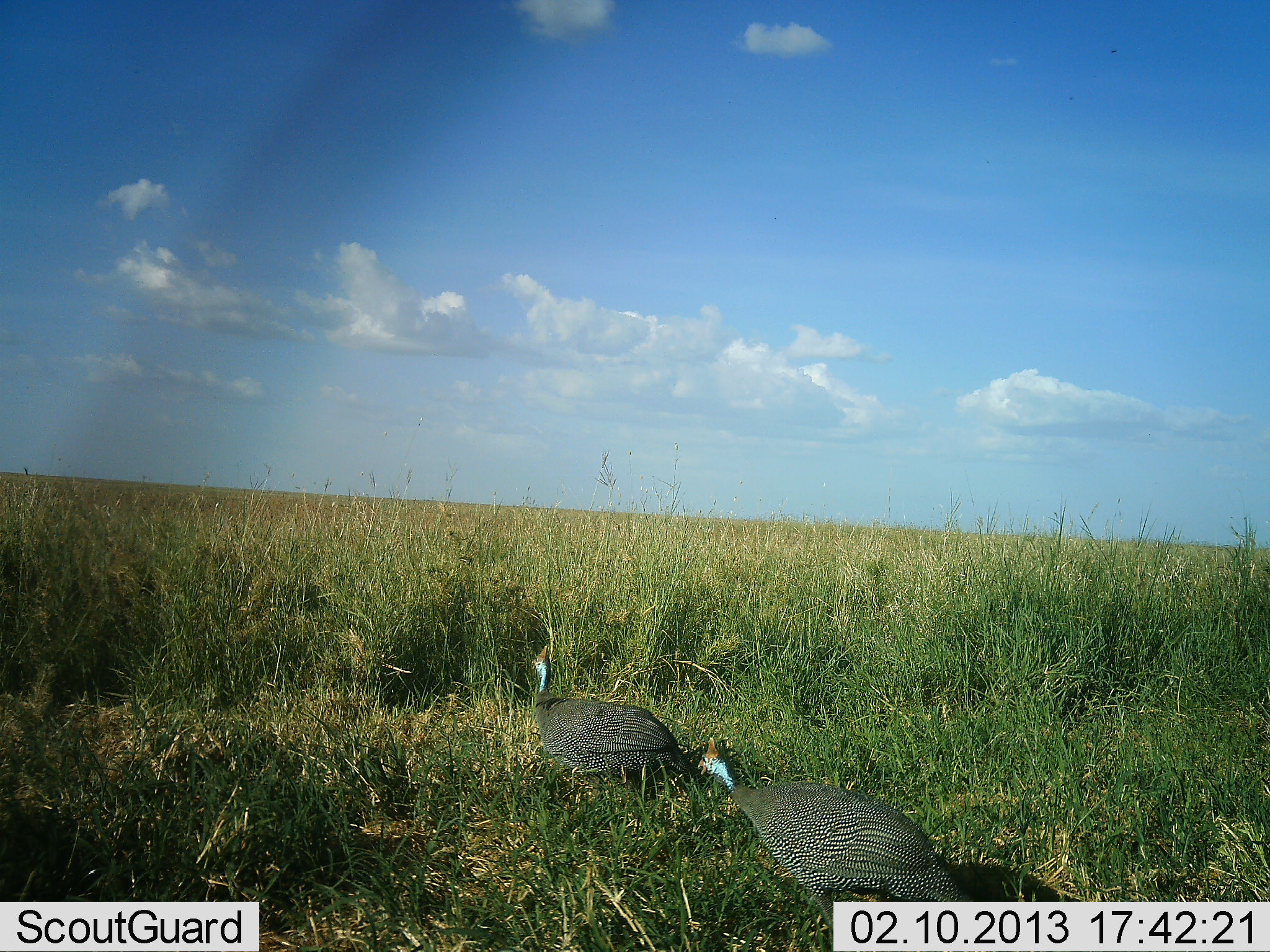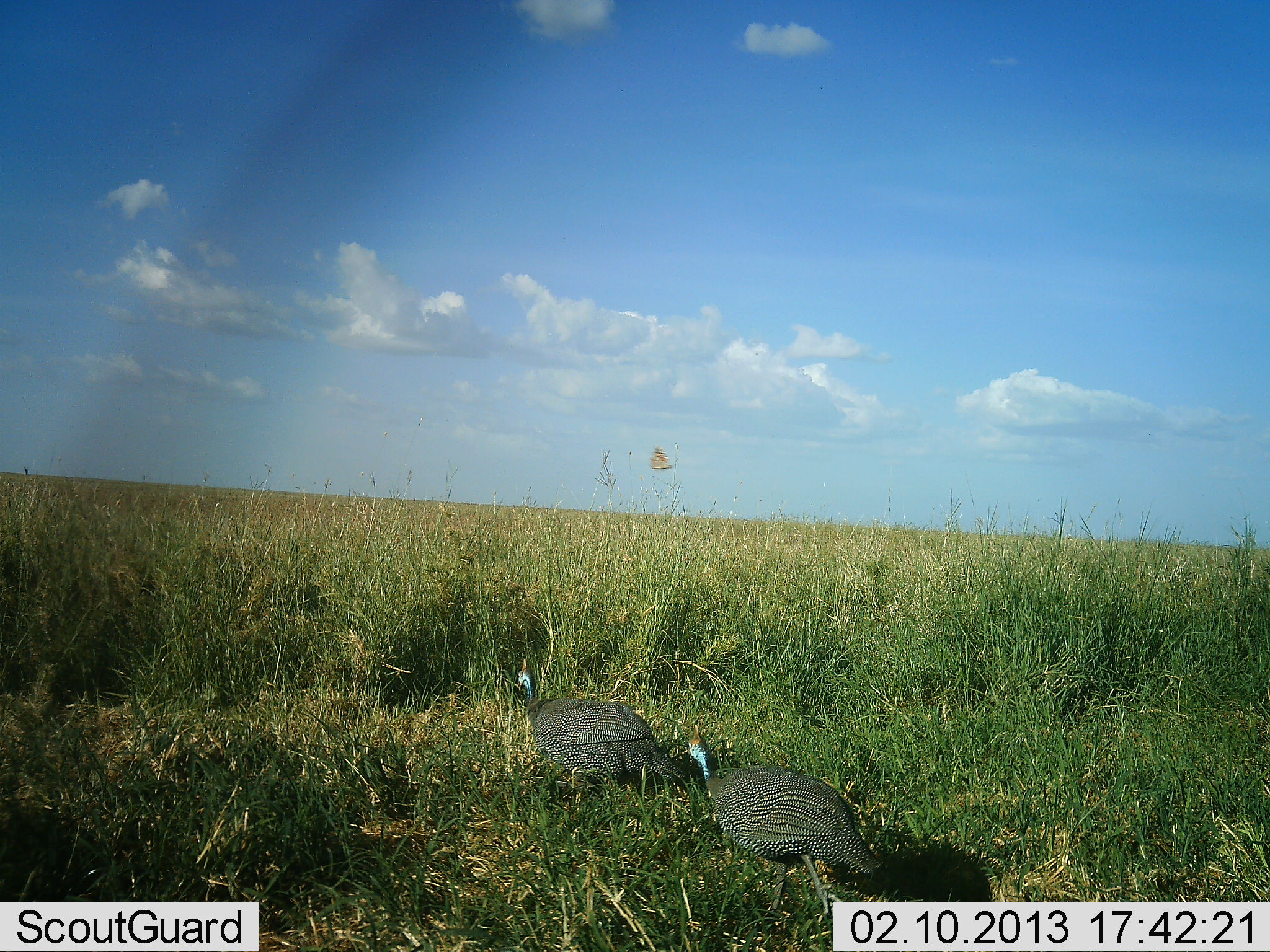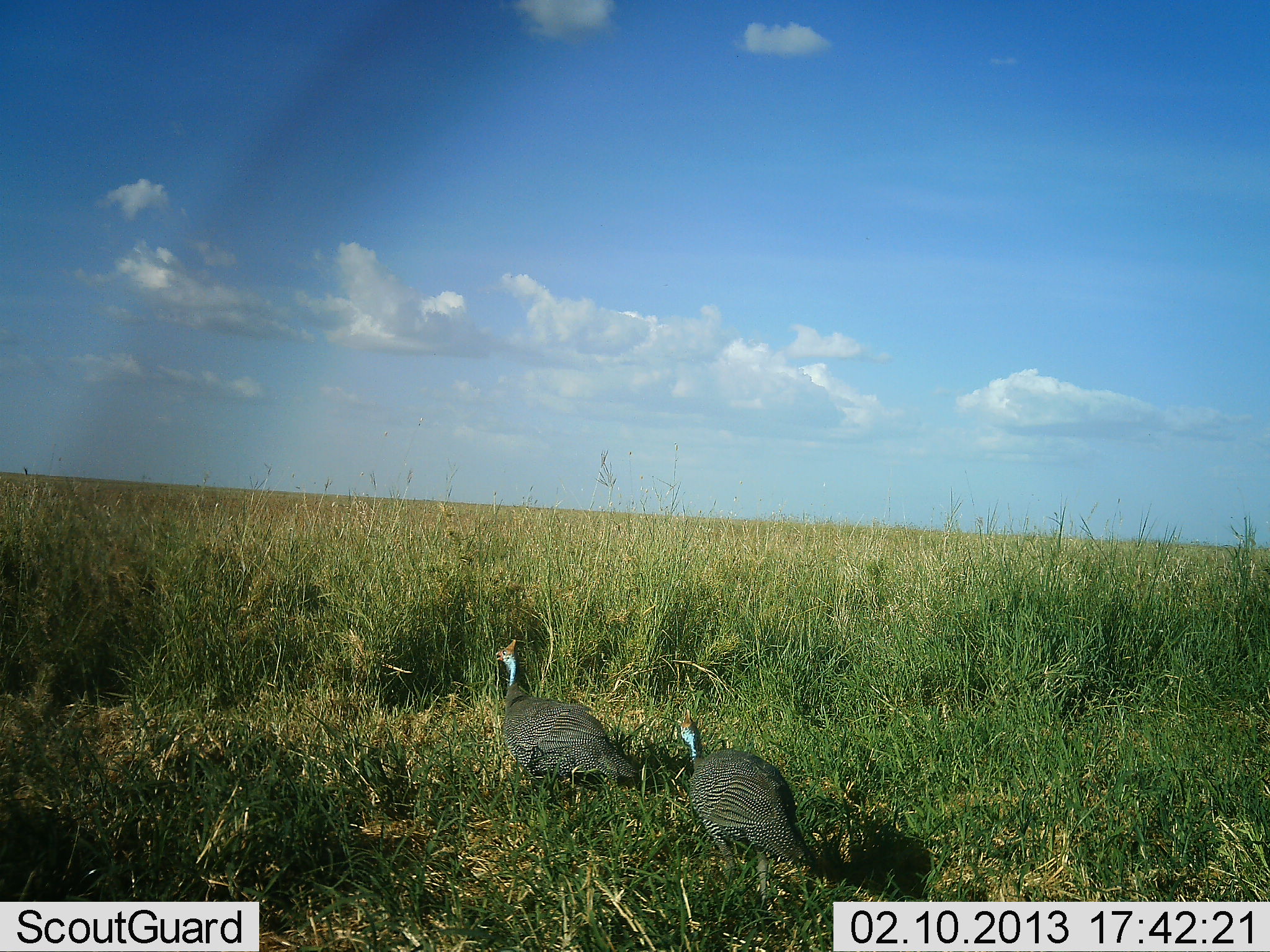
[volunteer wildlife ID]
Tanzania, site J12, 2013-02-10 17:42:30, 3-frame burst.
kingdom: Animalia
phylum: Chordata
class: Aves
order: Galliformes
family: Numididae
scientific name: Numididae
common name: guinea fowl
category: guineafowl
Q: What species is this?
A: Guineafowl (guinea fowl) (Numididae).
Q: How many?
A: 2.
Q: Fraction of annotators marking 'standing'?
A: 12%.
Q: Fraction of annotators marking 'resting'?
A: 0%.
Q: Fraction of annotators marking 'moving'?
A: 94%.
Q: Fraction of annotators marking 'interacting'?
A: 0%.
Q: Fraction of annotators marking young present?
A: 0%.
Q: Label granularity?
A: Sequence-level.